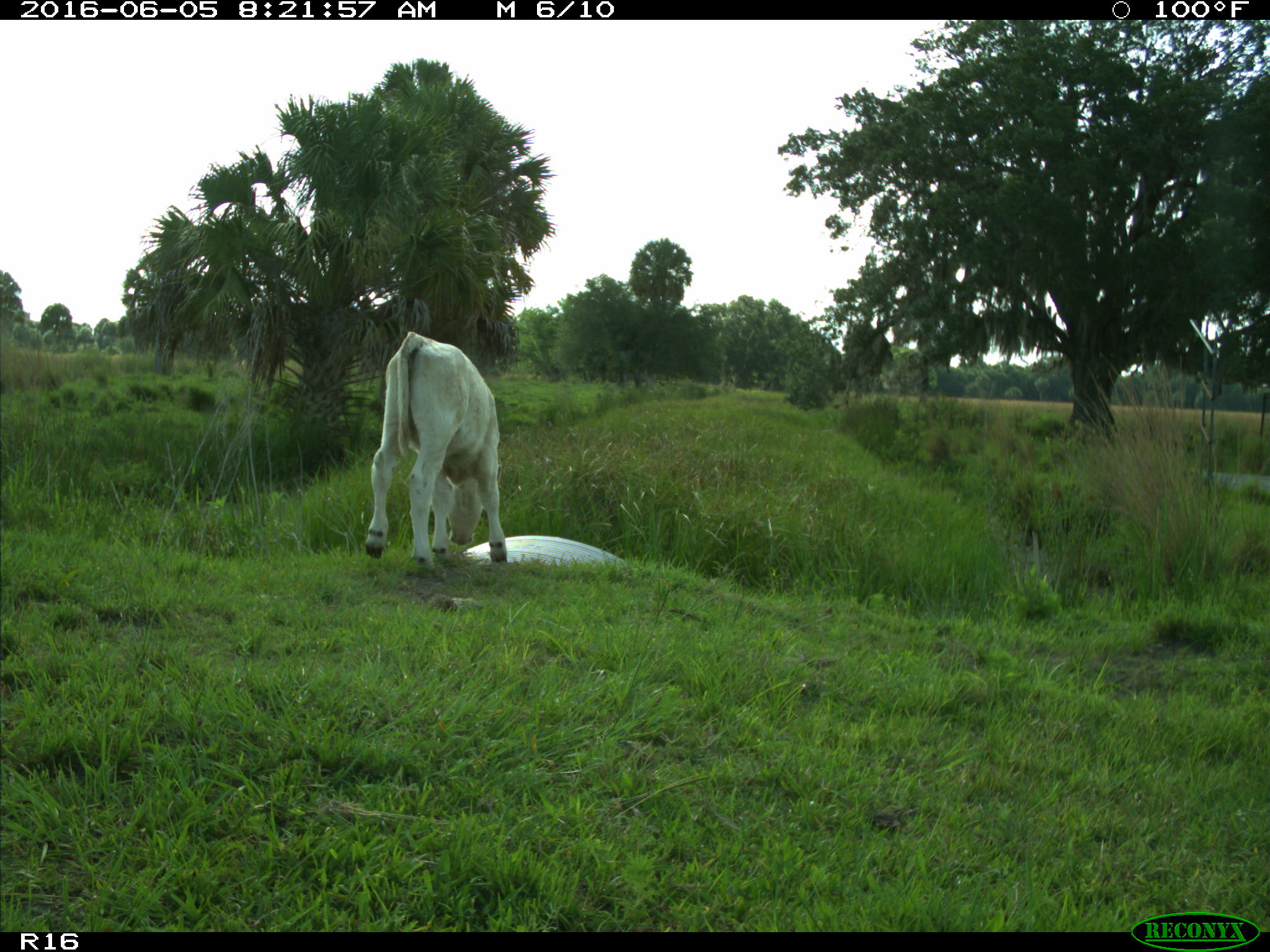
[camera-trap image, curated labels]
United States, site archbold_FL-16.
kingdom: Animalia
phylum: Chordata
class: Mammalia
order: Artiodactyla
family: Bovidae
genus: Bos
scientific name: Bos taurus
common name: domestic cow